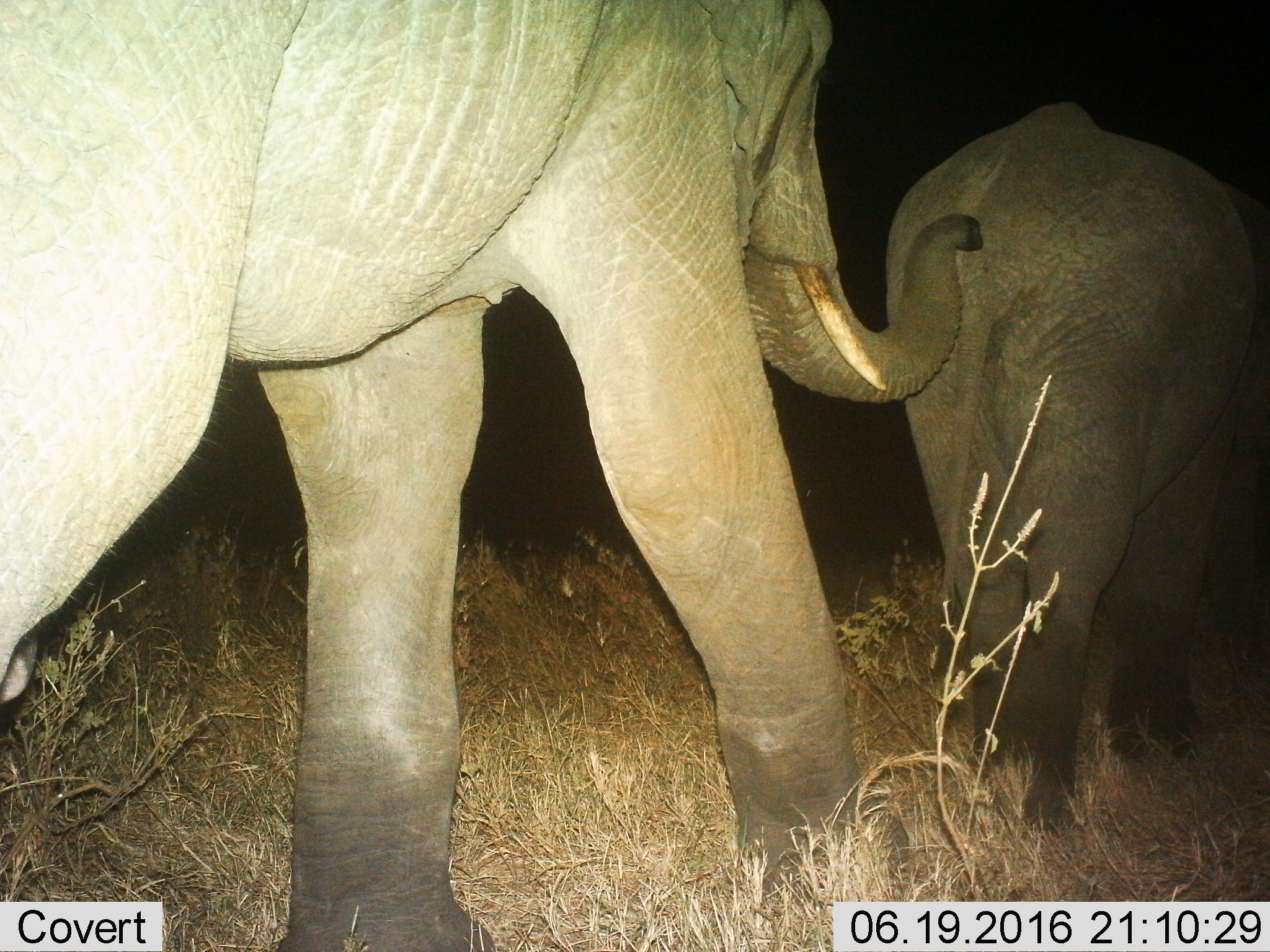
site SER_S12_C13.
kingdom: Animalia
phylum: Chordata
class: Mammalia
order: Proboscidea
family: Elephantidae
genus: Loxodonta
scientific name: Loxodonta africana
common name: african bush elephant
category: elephant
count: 2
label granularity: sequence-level